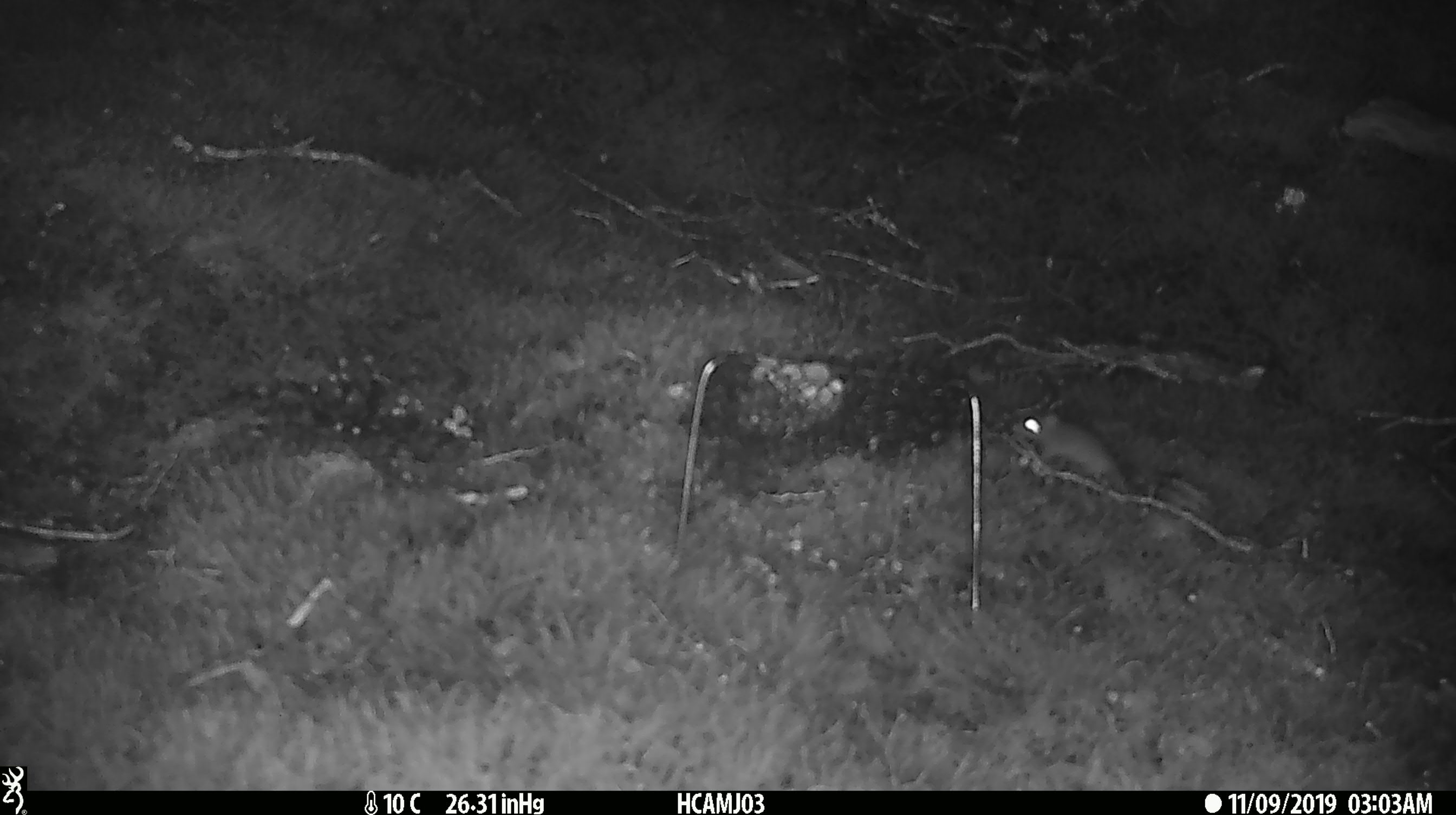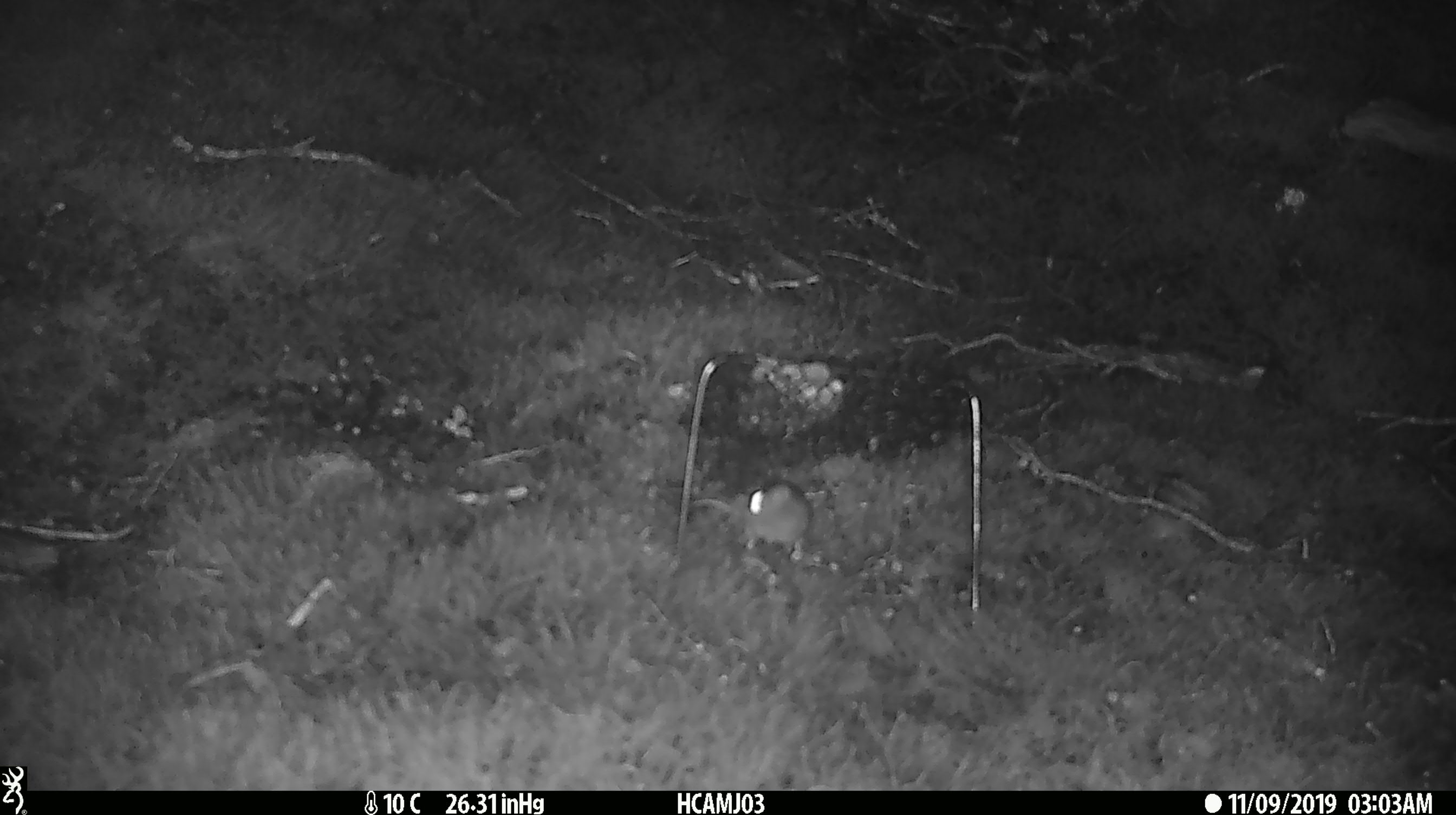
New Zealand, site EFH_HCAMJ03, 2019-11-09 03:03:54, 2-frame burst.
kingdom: Animalia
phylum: Chordata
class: Mammalia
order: Rodentia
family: Muridae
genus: Mus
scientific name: Mus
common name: mouse